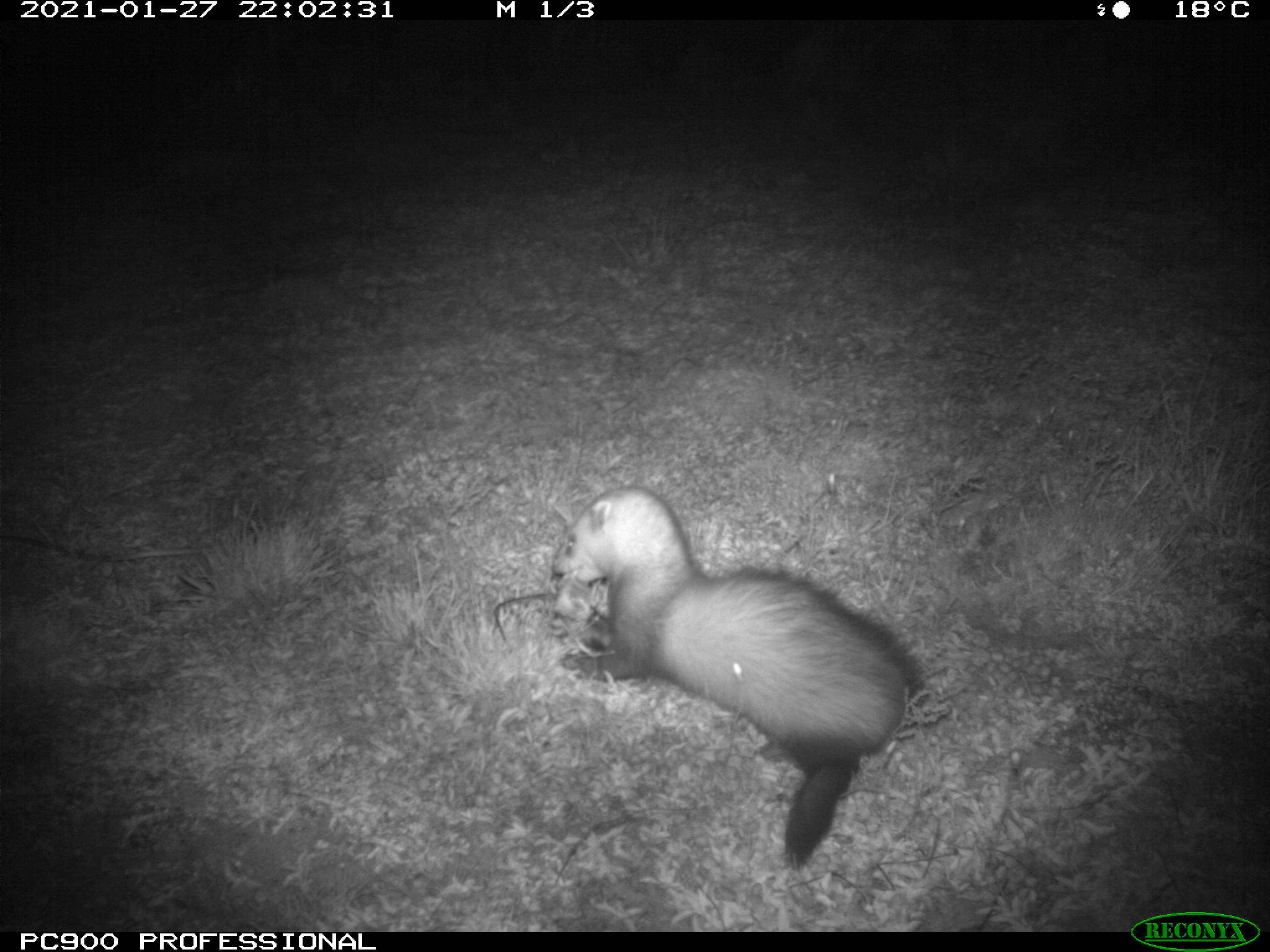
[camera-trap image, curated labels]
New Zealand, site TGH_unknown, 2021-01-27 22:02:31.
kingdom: Animalia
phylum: Chordata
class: Mammalia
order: Carnivora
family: Mustelidae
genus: Mustela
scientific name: Mustela furo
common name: ferret